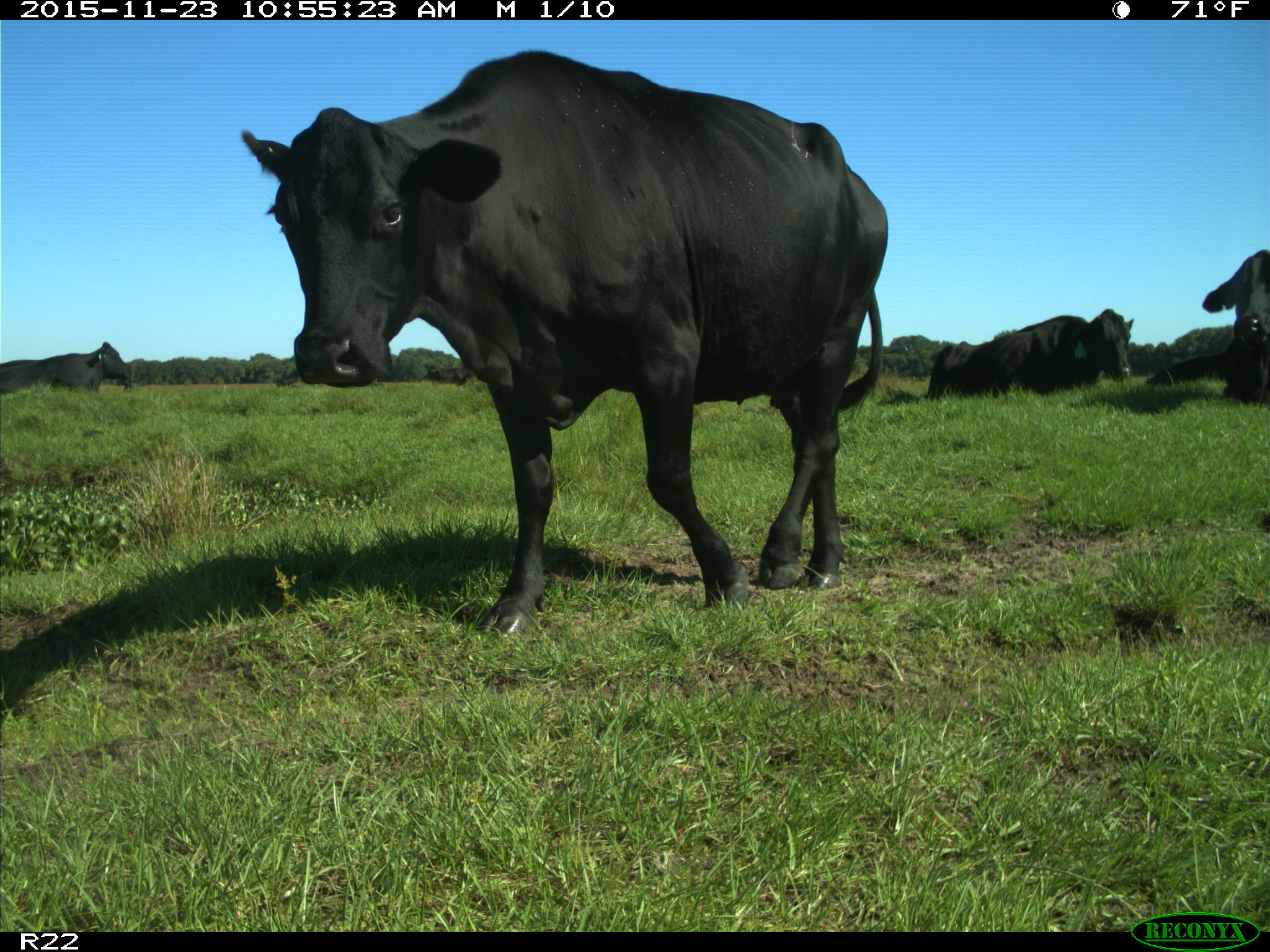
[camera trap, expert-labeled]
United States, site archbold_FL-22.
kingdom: Animalia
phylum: Chordata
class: Mammalia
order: Artiodactyla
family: Bovidae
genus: Bos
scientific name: Bos taurus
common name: domestic cow